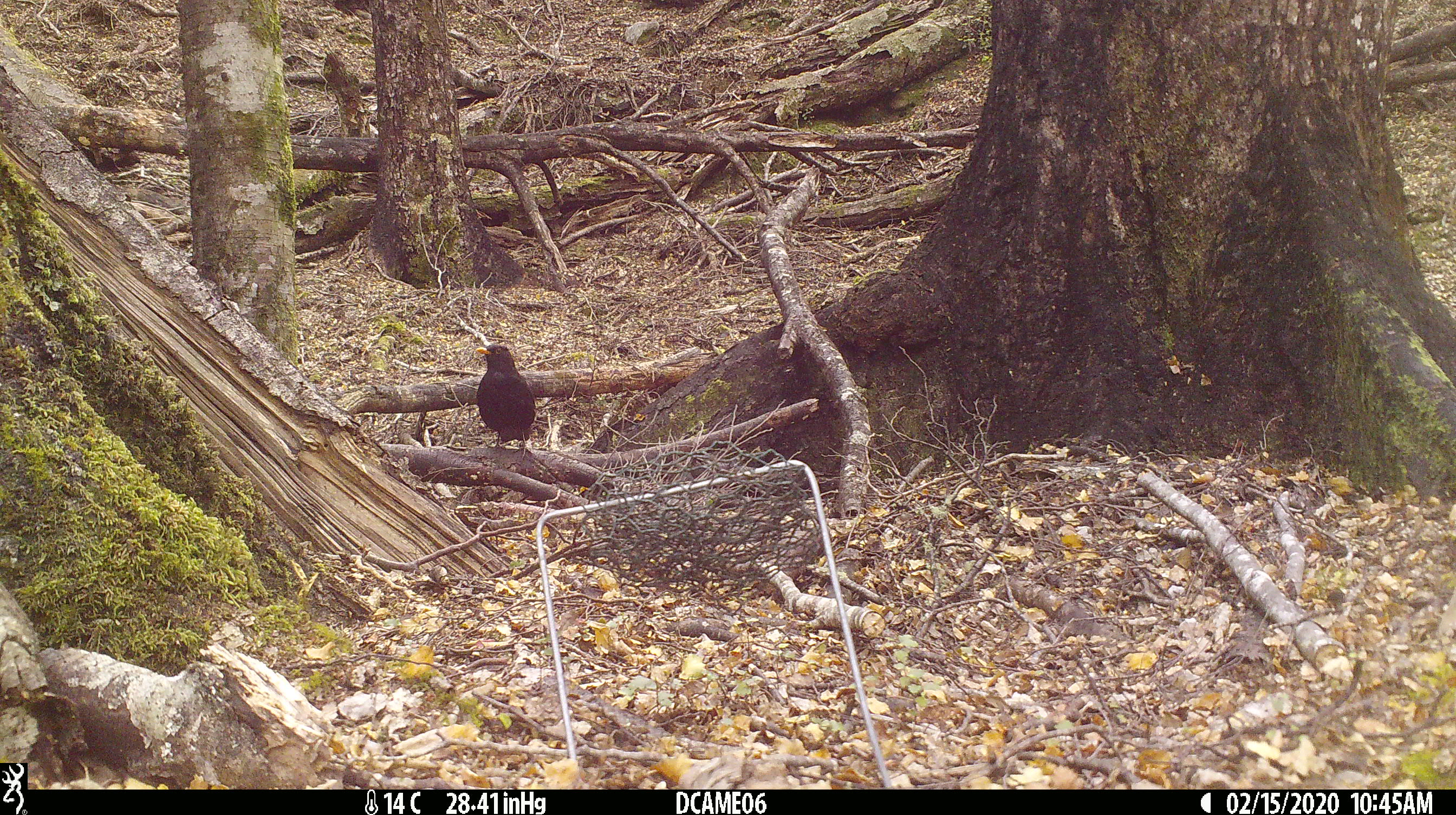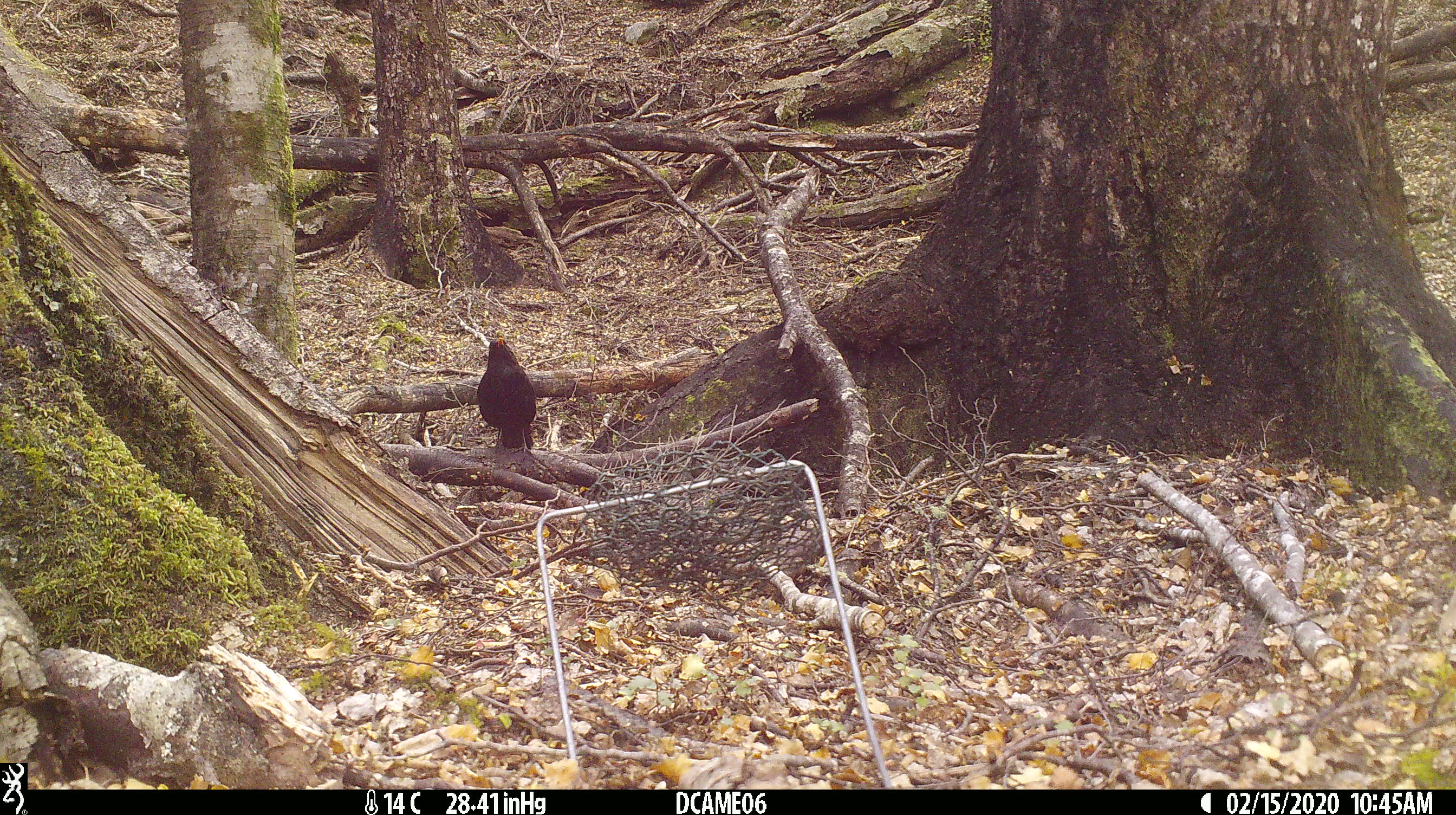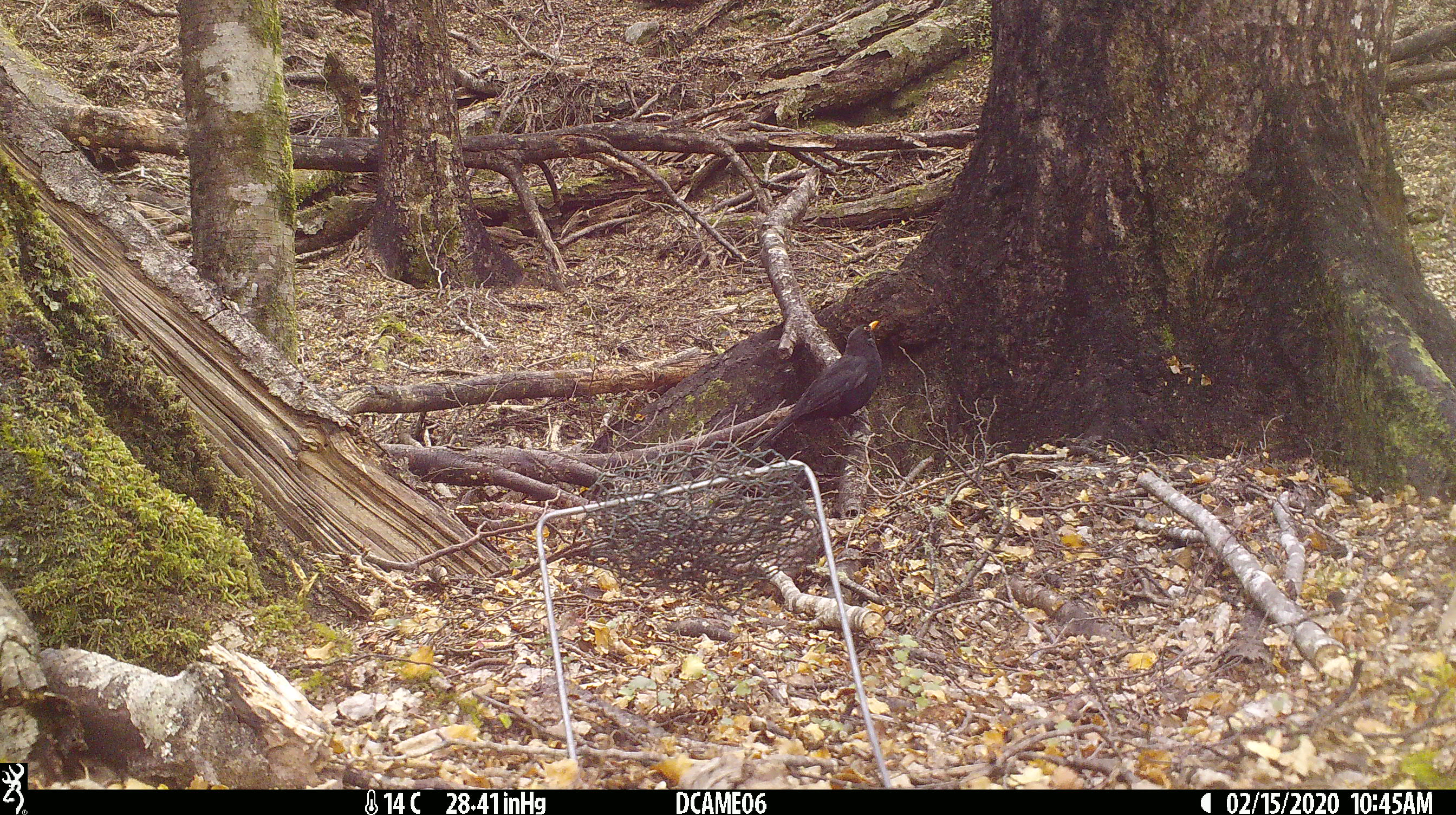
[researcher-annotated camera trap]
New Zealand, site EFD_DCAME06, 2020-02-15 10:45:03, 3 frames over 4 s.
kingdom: Animalia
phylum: Chordata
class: Aves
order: Passeriformes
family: Turdidae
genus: Turdus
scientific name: Turdus merula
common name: eurasian blackbird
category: blackbird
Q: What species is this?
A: Blackbird (eurasian blackbird) (Turdus merula).